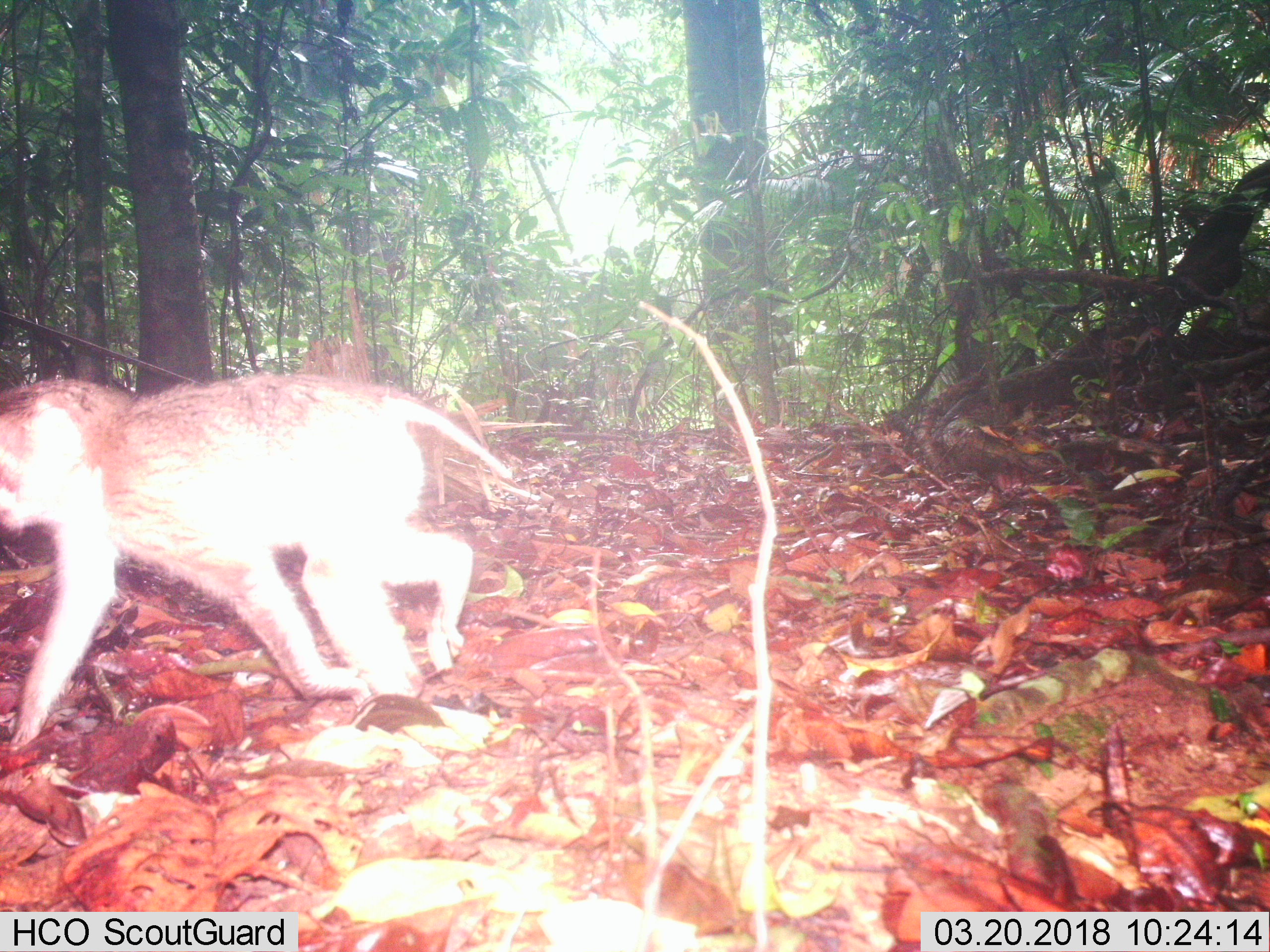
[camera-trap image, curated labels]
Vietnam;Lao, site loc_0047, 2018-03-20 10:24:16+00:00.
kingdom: Animalia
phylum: Chordata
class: Mammalia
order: Primates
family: Cercopithecidae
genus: Macaca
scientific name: Macaca nemestrina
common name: pig-tailed macaque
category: pig tailed macaque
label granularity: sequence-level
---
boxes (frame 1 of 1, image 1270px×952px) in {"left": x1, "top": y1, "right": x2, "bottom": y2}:
pig tailed macaque: {"left": 0, "top": 363, "right": 512, "bottom": 753}